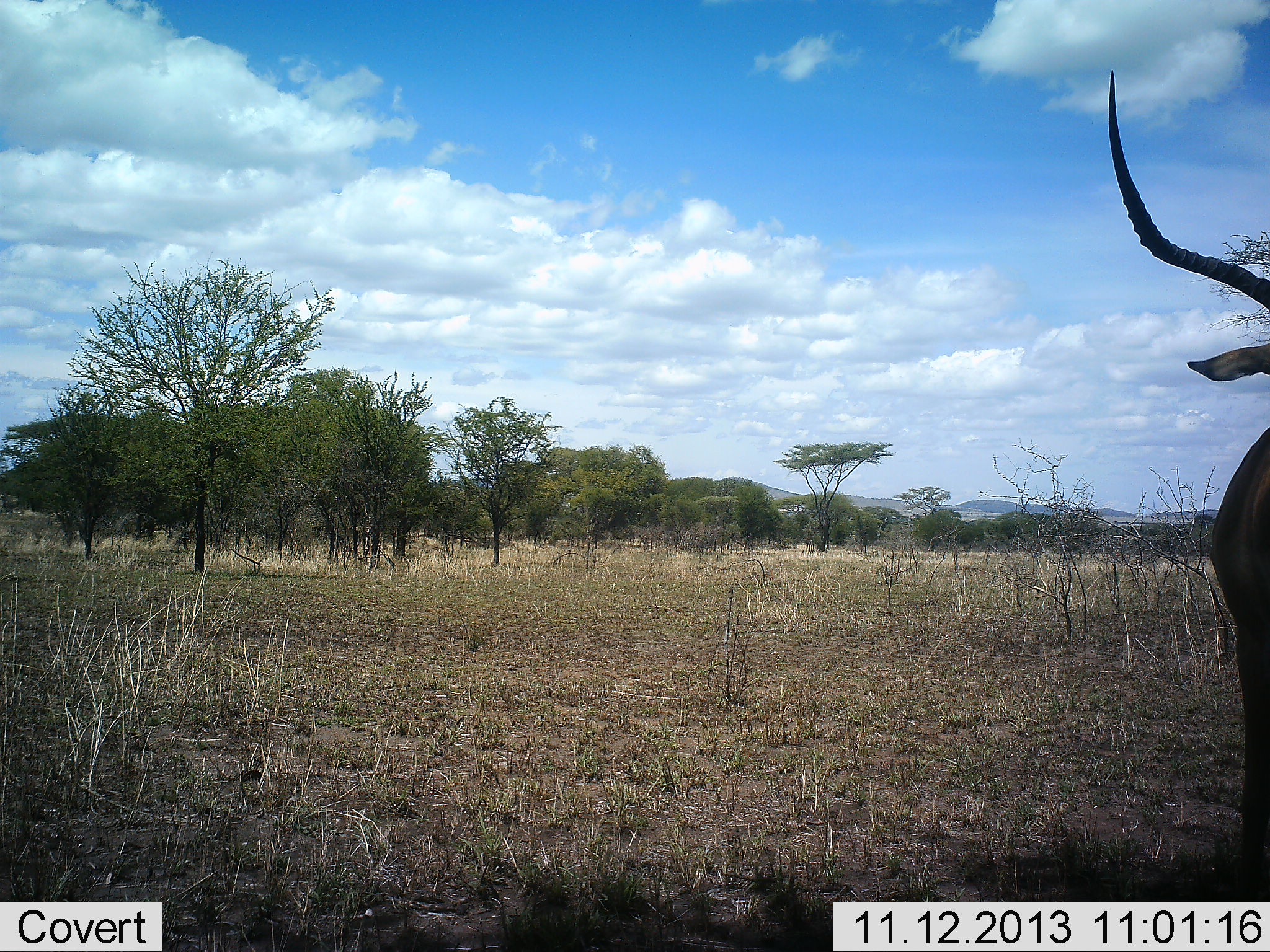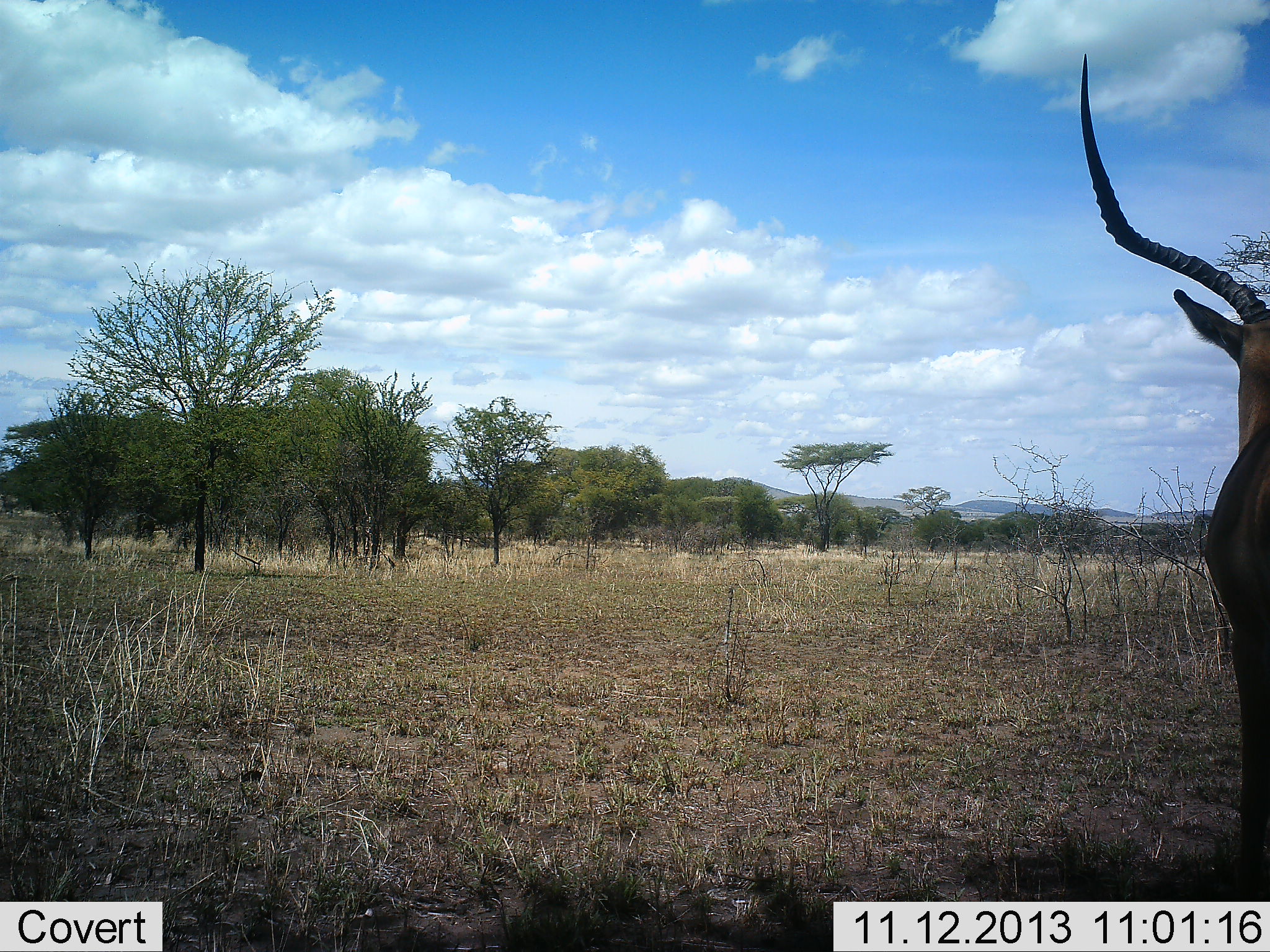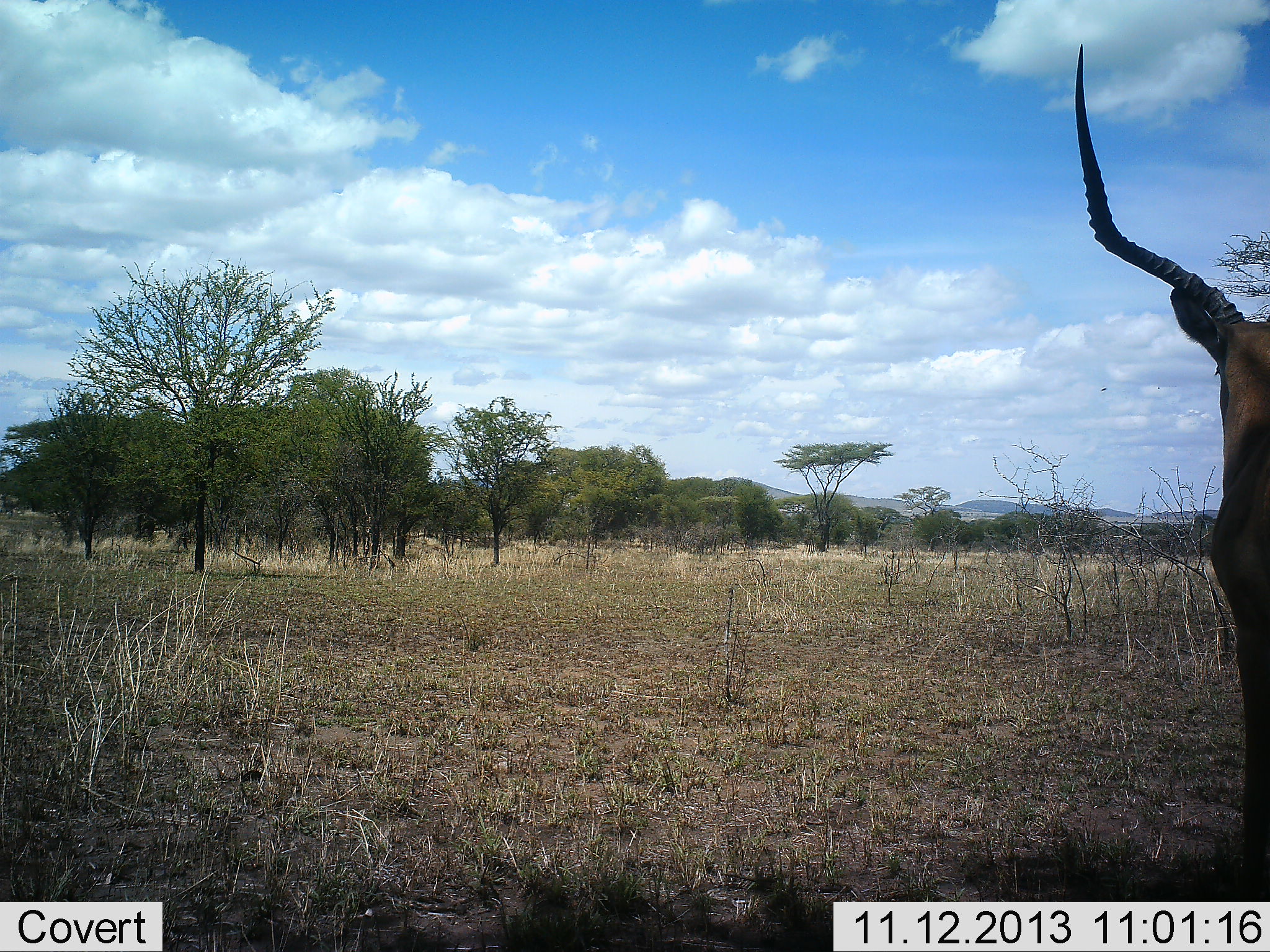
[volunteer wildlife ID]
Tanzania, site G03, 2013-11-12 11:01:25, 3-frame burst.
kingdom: Animalia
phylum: Chordata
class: Mammalia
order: Artiodactyla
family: Bovidae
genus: Aepyceros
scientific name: Aepyceros melampus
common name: impala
Impala (Aepyceros melampus), count 1. Behavior (volunteer vote fractions): standing 90%, resting 10%, moving 0%, interacting 10%. Young present (vote fraction): 0%. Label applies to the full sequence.